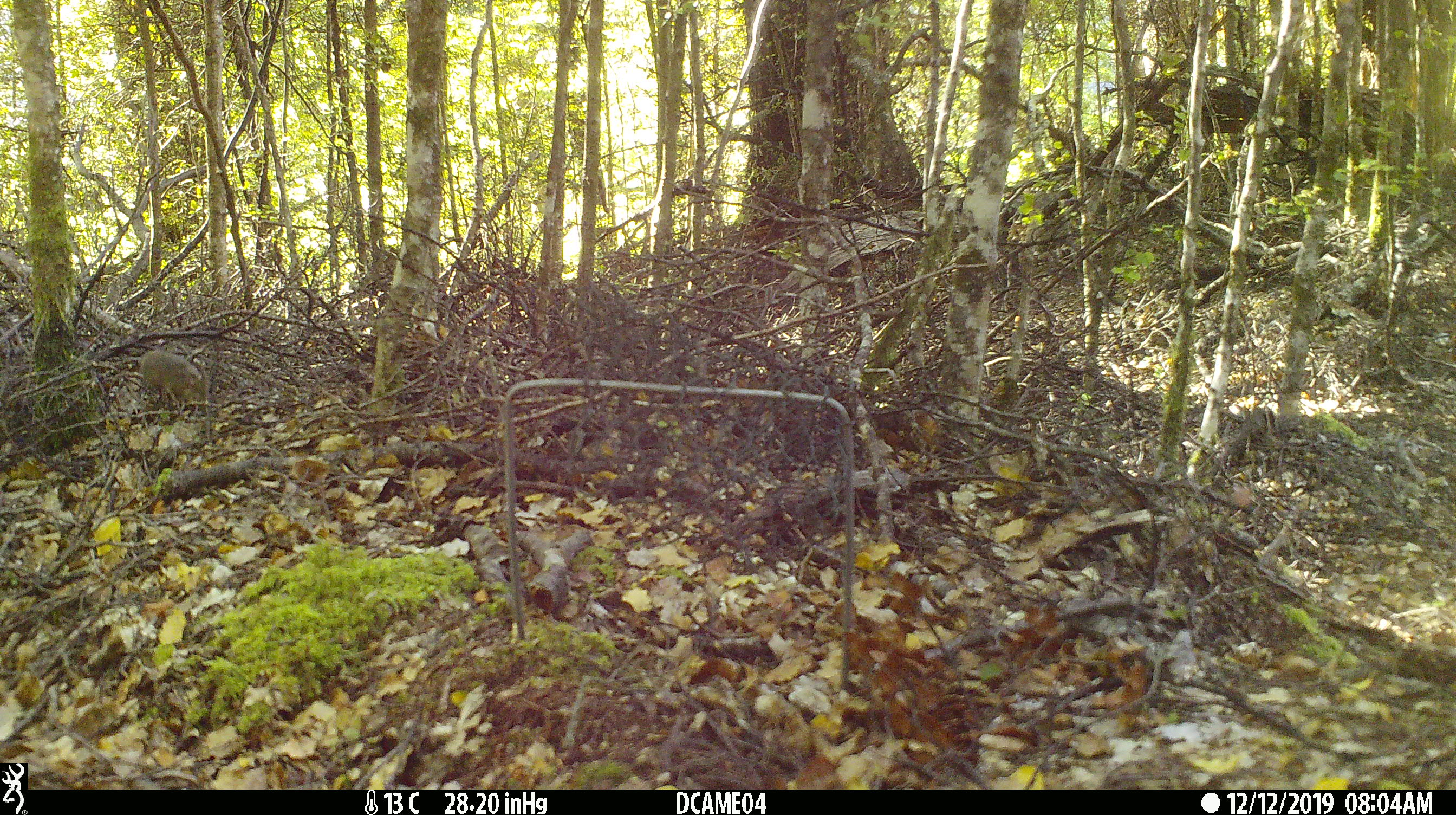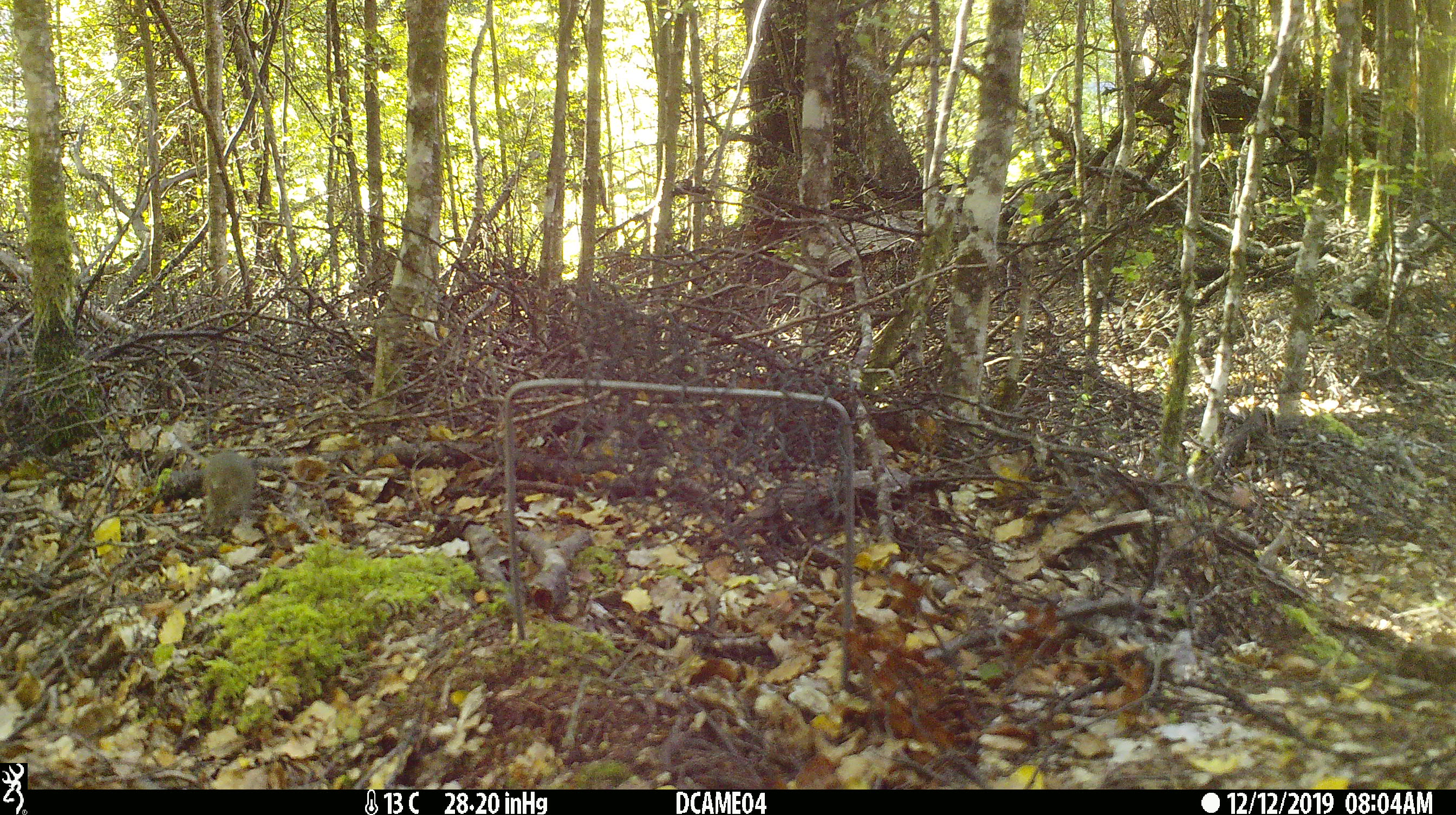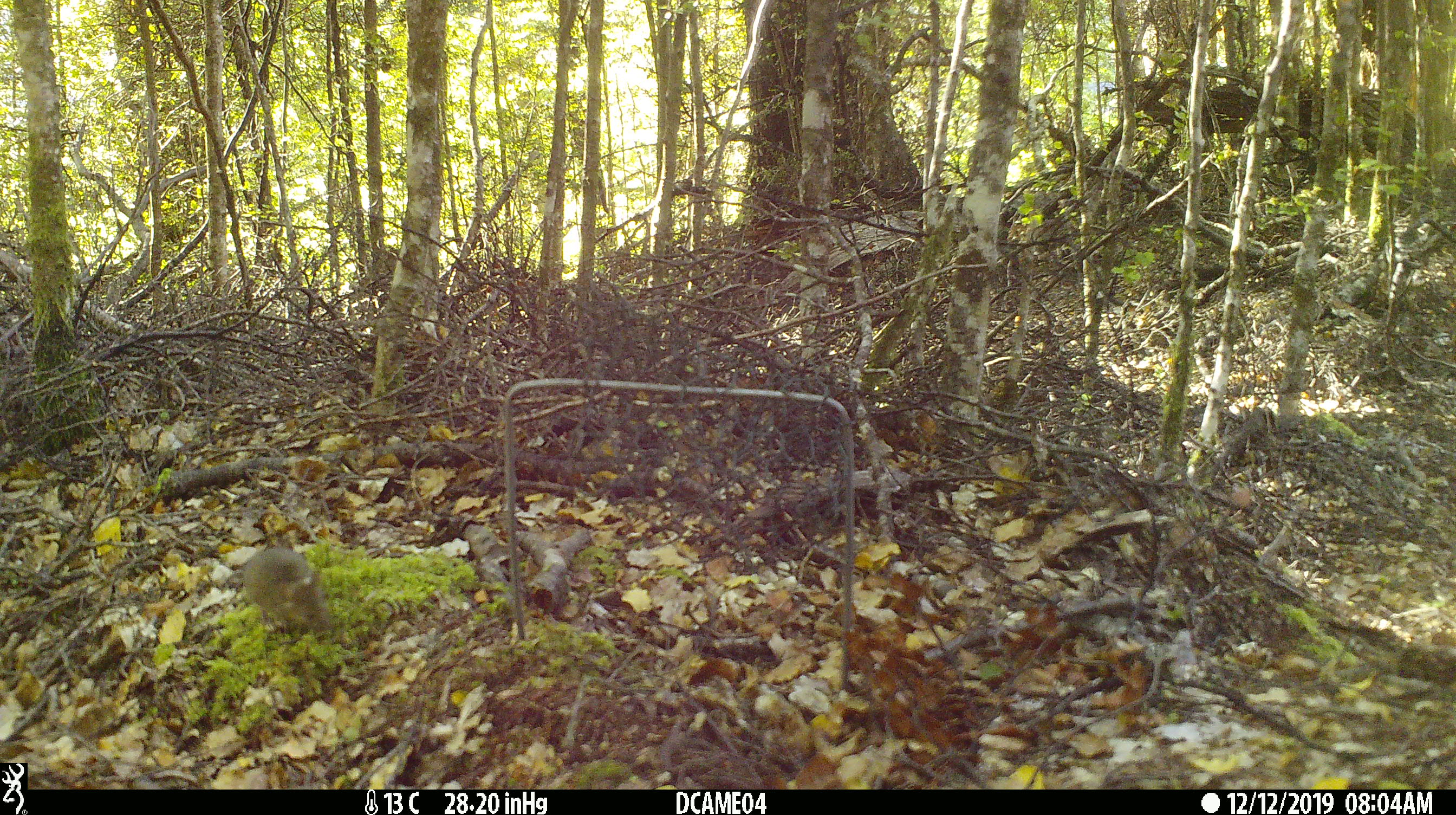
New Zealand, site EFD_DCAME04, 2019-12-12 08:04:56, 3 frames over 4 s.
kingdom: Animalia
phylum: Chordata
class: Mammalia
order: Rodentia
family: Muridae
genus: Mus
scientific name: Mus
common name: mouse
Mouse (Mus).